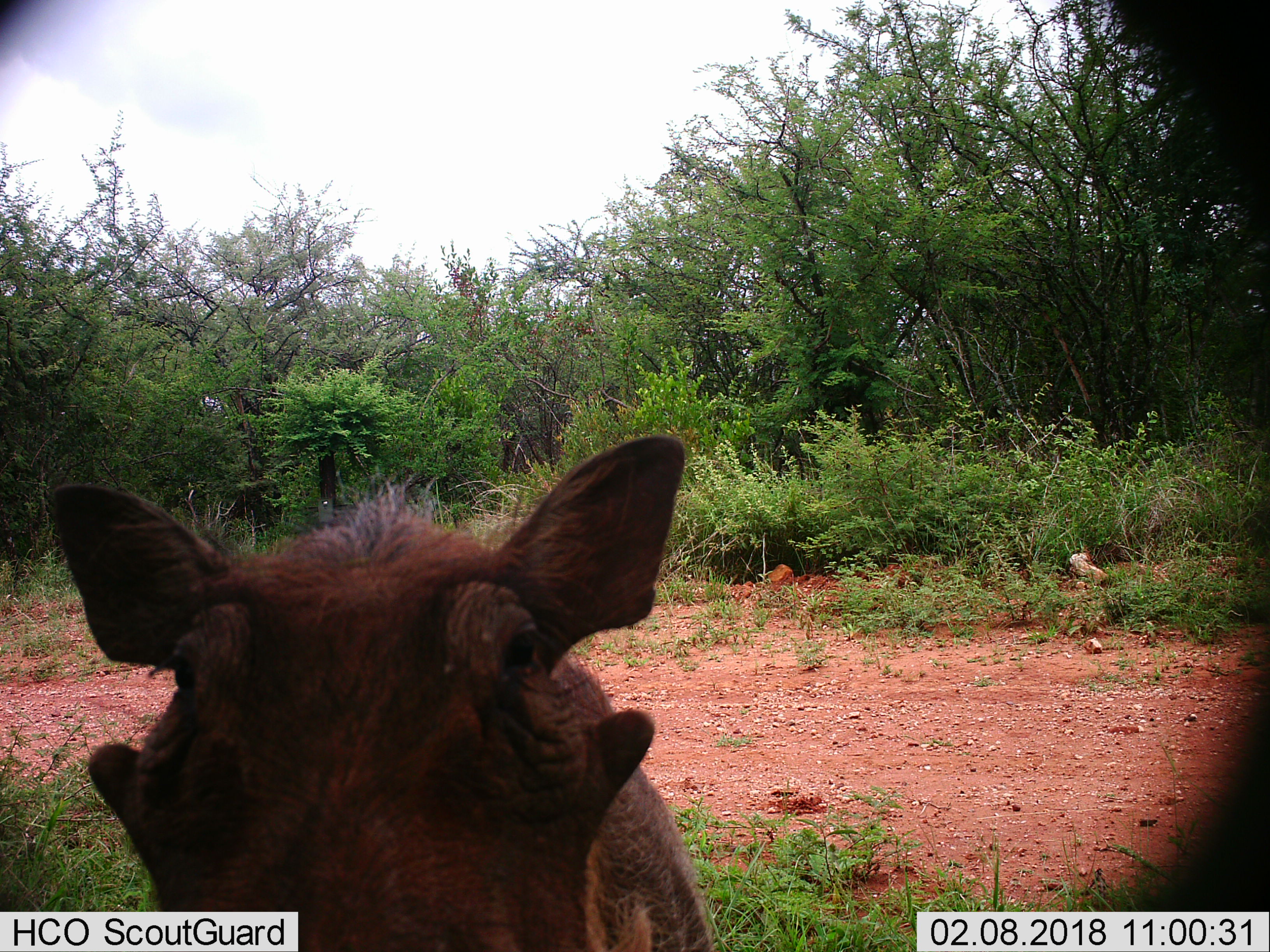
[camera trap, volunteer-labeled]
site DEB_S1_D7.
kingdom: Animalia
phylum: Chordata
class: Mammalia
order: Artiodactyla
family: Suidae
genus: Phacochoerus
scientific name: Phacochoerus africanus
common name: warthog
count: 1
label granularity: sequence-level